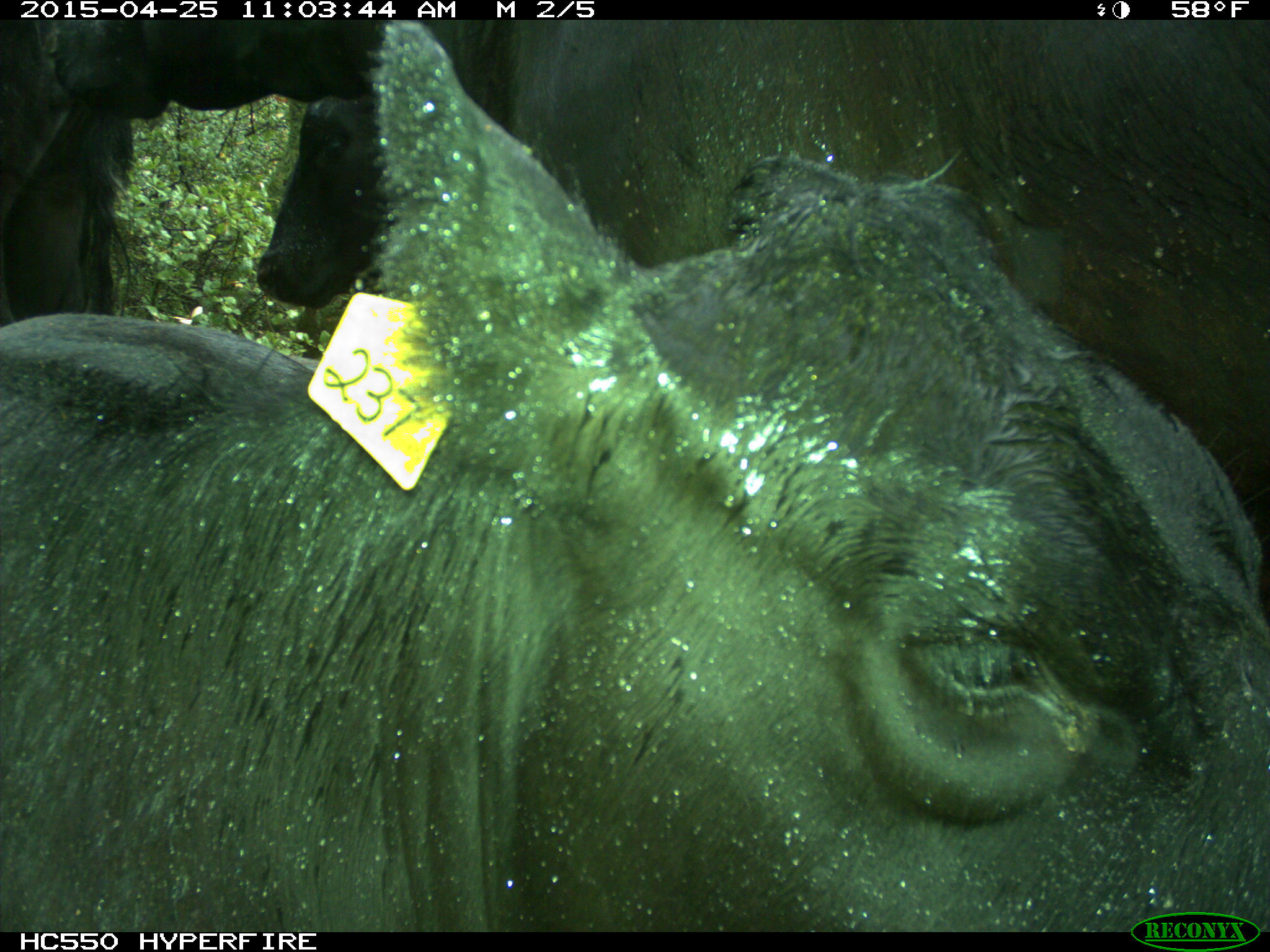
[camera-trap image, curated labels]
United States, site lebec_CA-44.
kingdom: Animalia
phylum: Chordata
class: Mammalia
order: Artiodactyla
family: Suidae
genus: Sus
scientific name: Sus scrofa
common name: wild boar